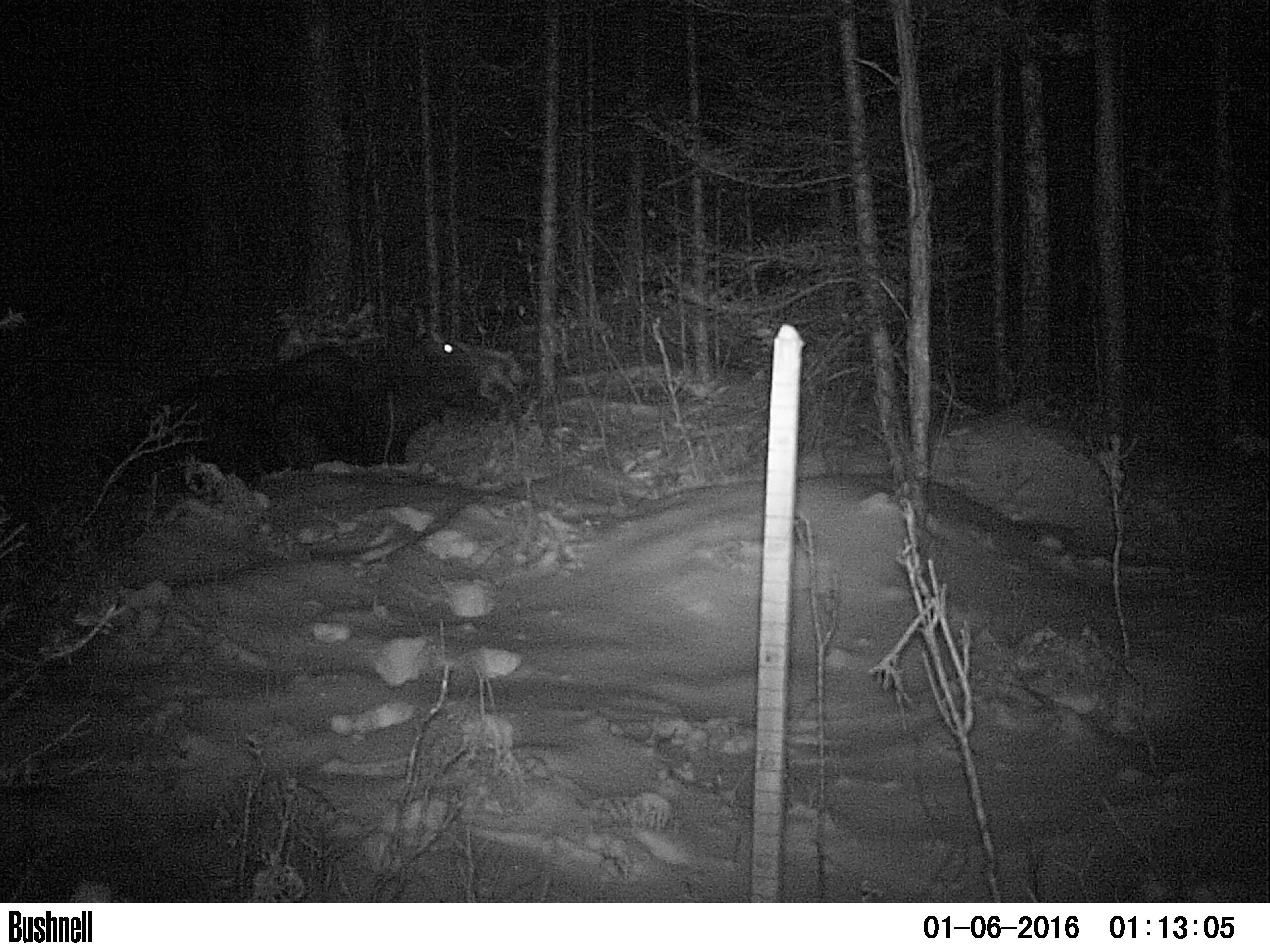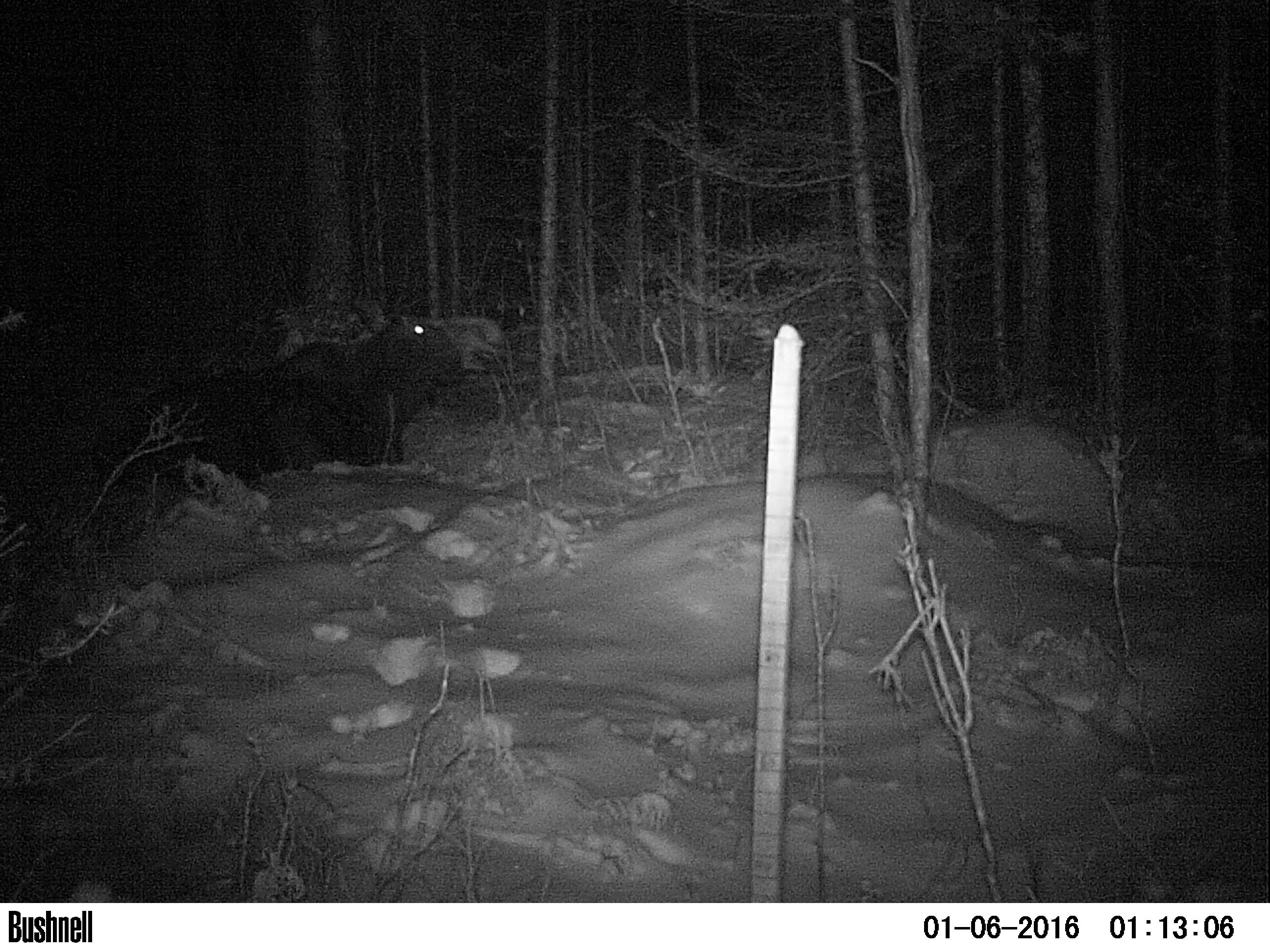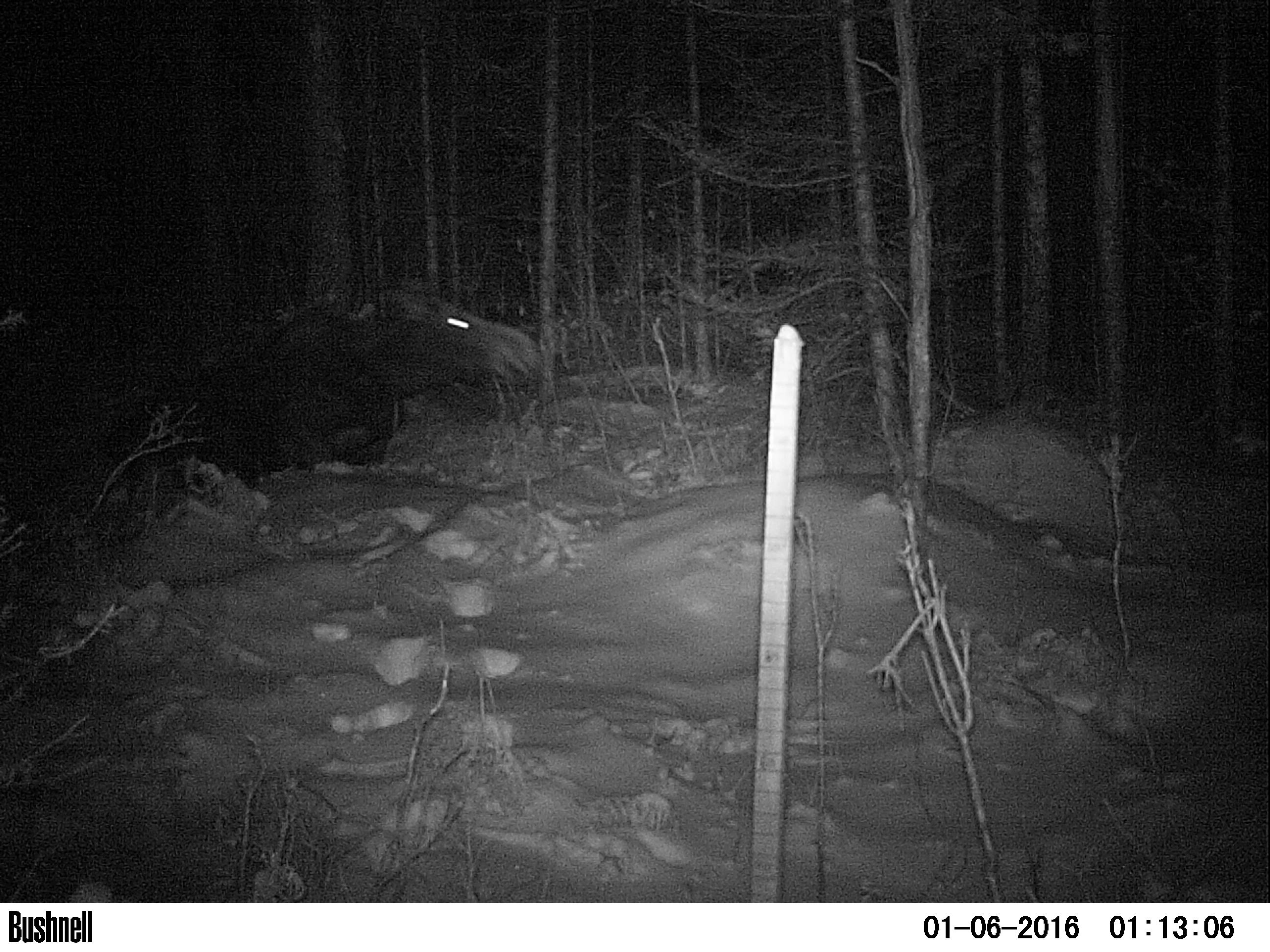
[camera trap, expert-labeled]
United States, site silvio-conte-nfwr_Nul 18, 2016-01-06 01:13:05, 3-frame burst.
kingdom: Animalia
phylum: Chordata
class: Mammalia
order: Artiodactyla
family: Cervidae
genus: Alces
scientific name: Alces alces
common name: moose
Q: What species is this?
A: Moose (Alces alces).